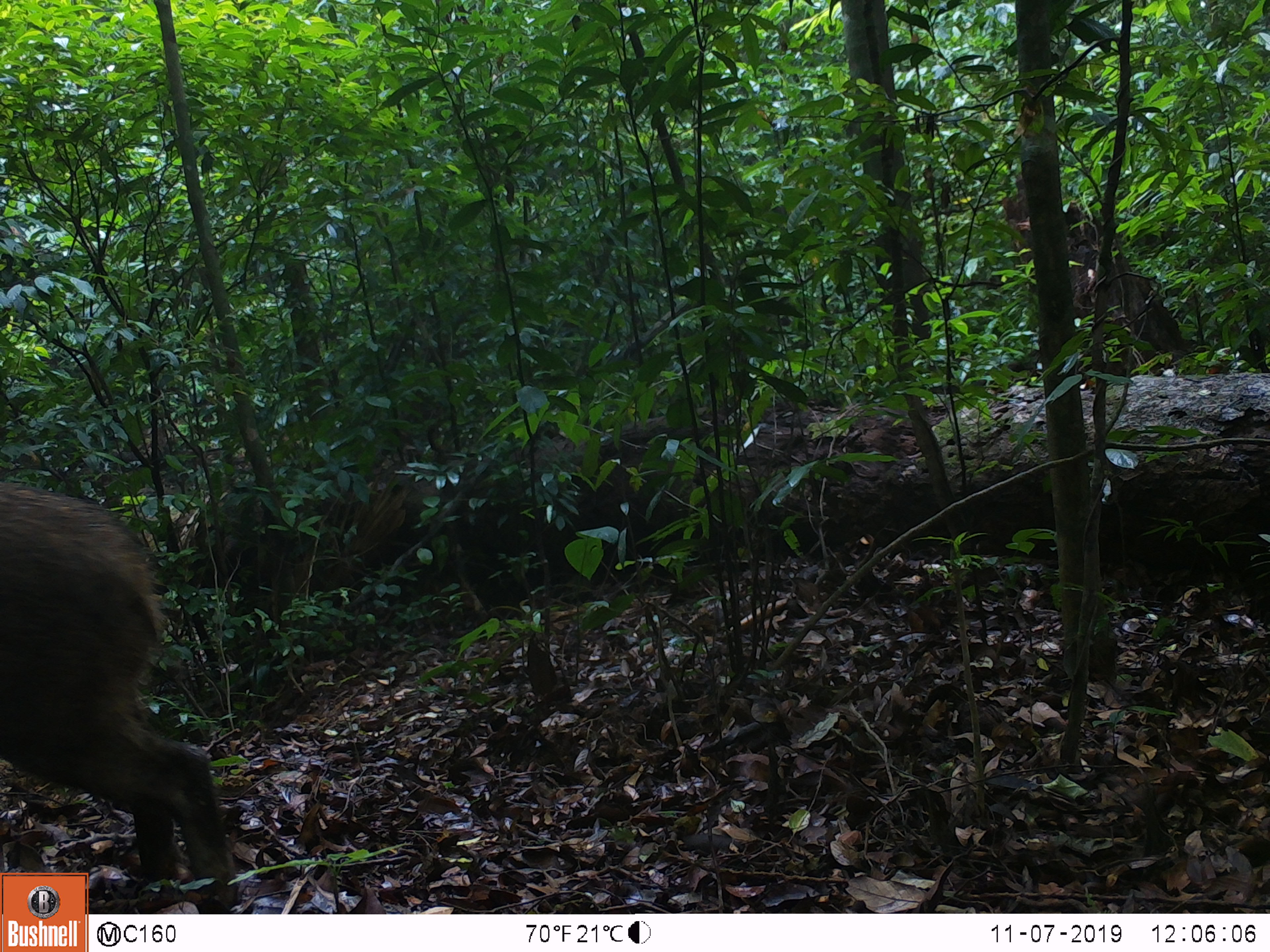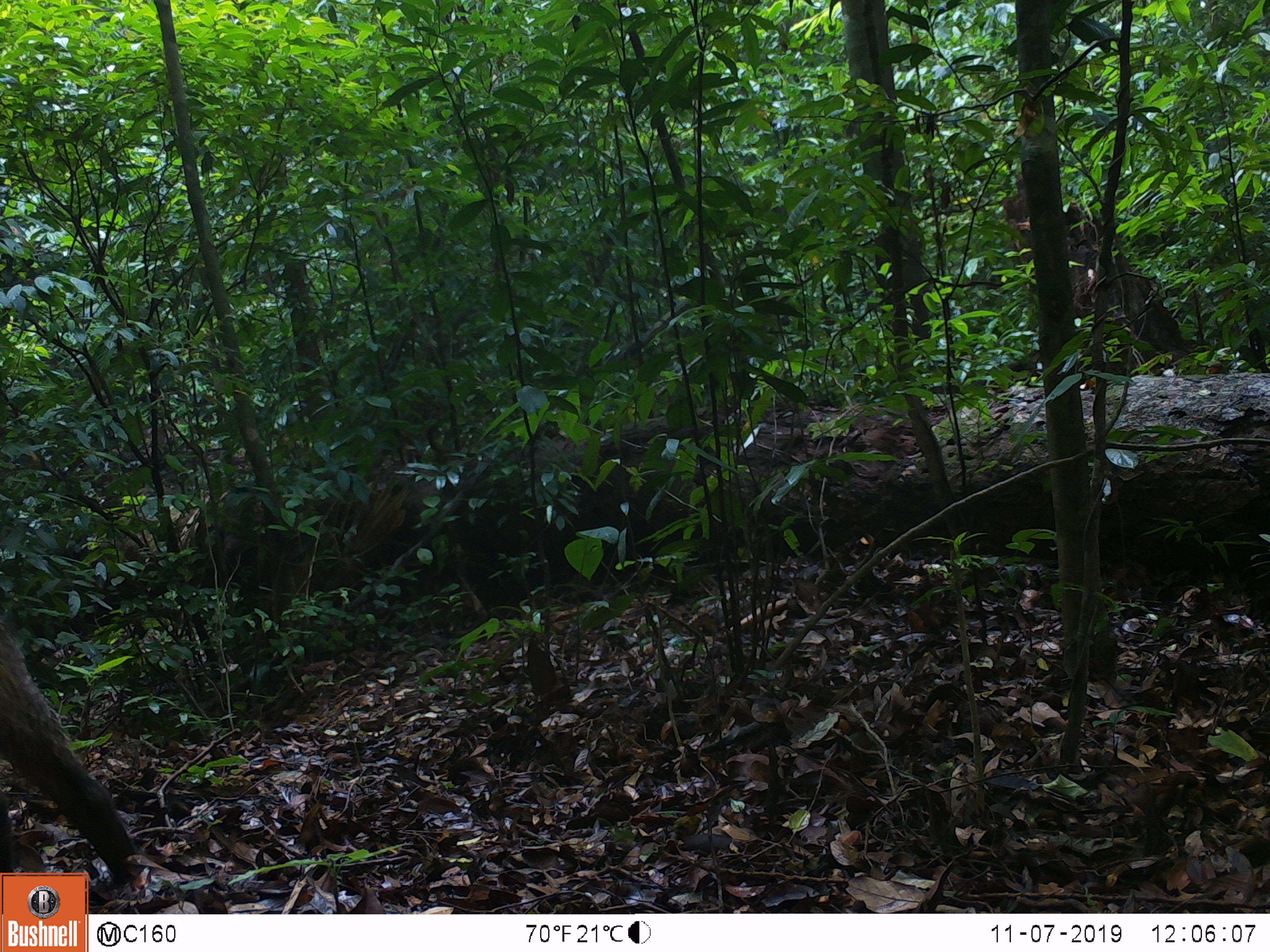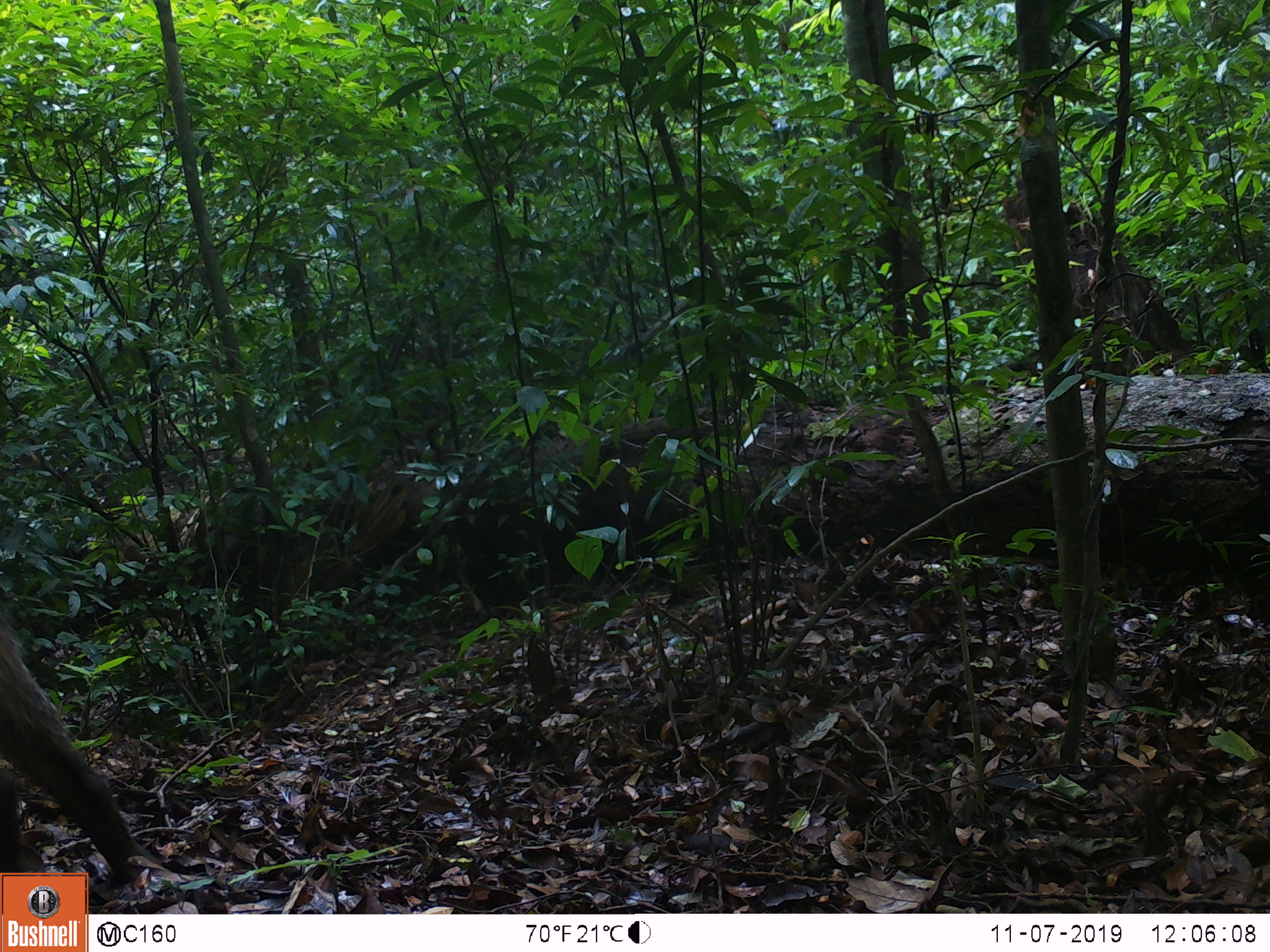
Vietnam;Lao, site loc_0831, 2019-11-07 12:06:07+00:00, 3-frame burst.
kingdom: Animalia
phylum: Chordata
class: Mammalia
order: Artiodactyla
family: Suidae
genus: Sus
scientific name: Sus scrofa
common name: eurasian wild pig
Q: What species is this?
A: Eurasian wild pig (Sus scrofa).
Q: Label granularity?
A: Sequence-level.